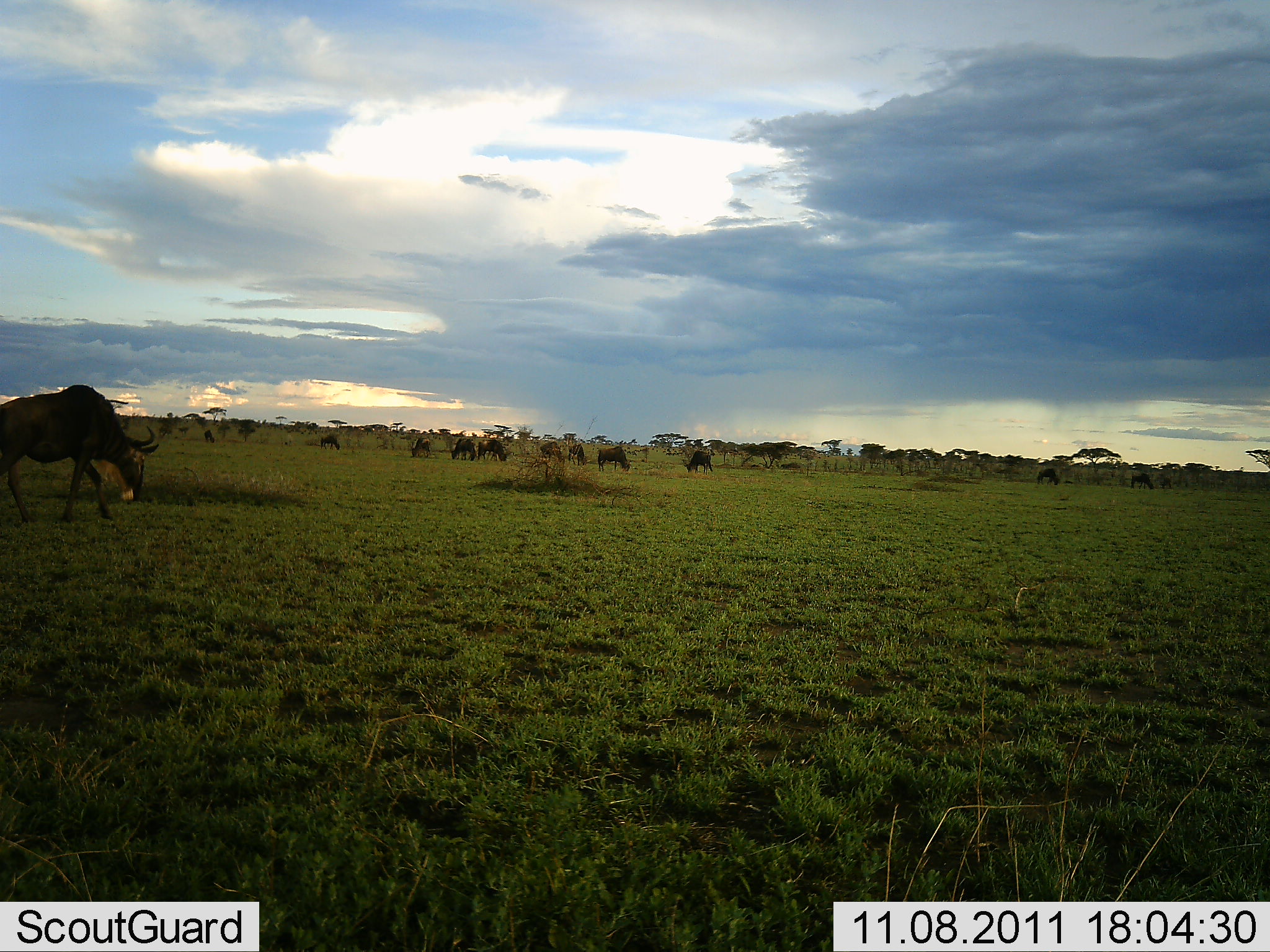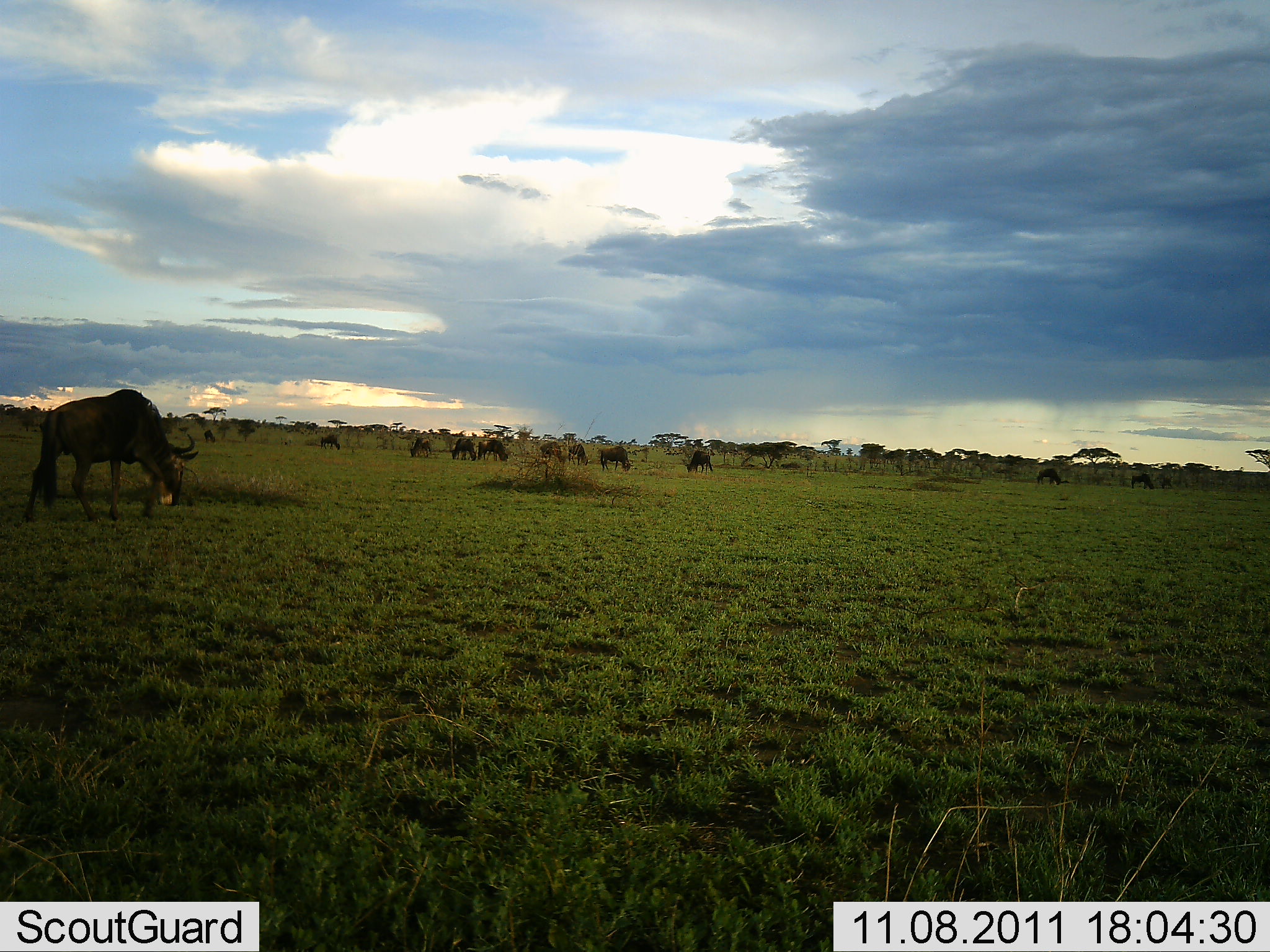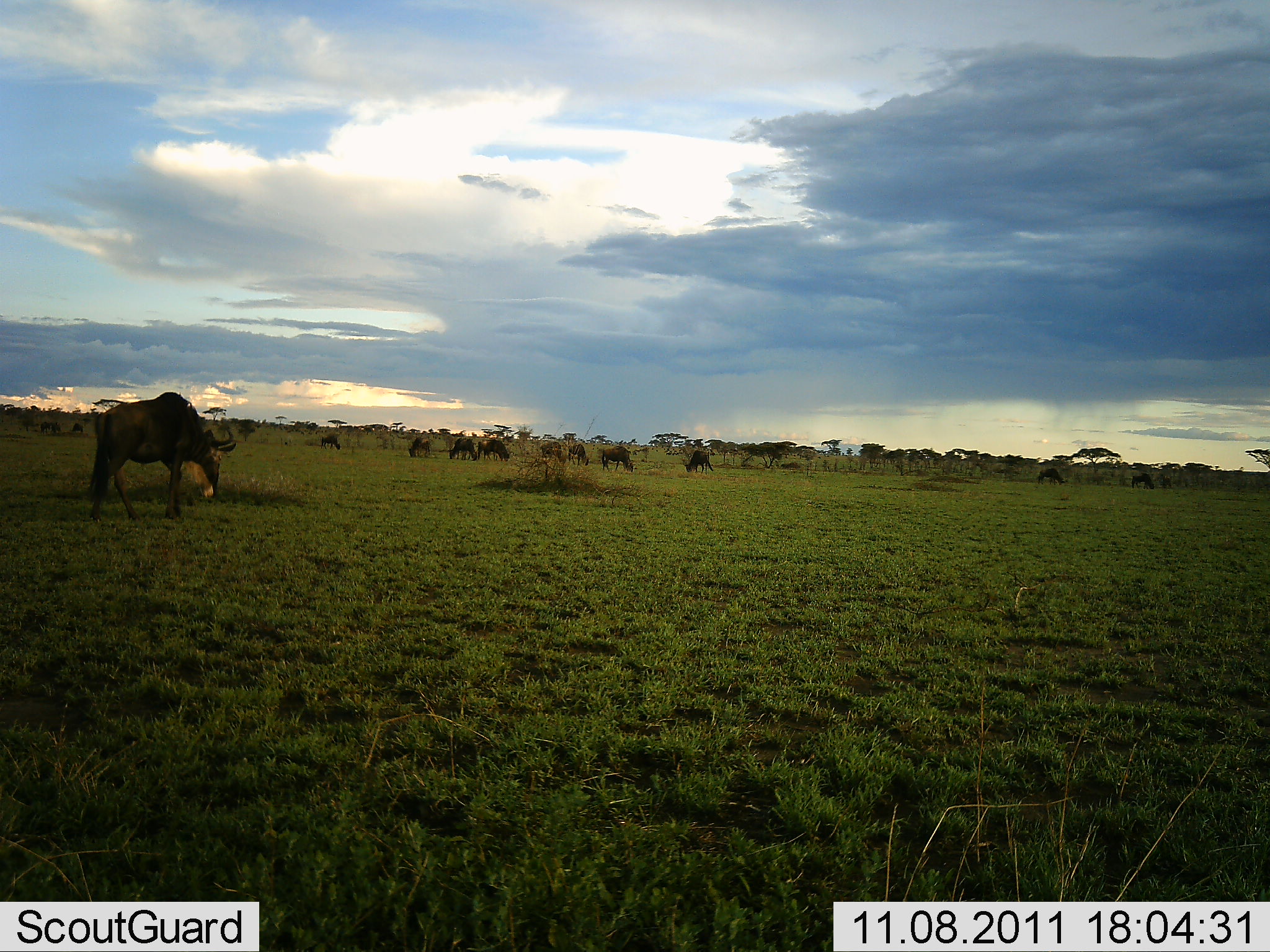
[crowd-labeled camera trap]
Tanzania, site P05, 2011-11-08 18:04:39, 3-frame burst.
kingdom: Animalia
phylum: Chordata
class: Mammalia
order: Artiodactyla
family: Bovidae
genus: Connochaetes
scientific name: Connochaetes taurinus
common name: blue wildebeest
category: wildebeest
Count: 11-50.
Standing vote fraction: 40%.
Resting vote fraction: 10%.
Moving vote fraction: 50%.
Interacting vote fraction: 0%.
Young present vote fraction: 0%.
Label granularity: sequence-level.